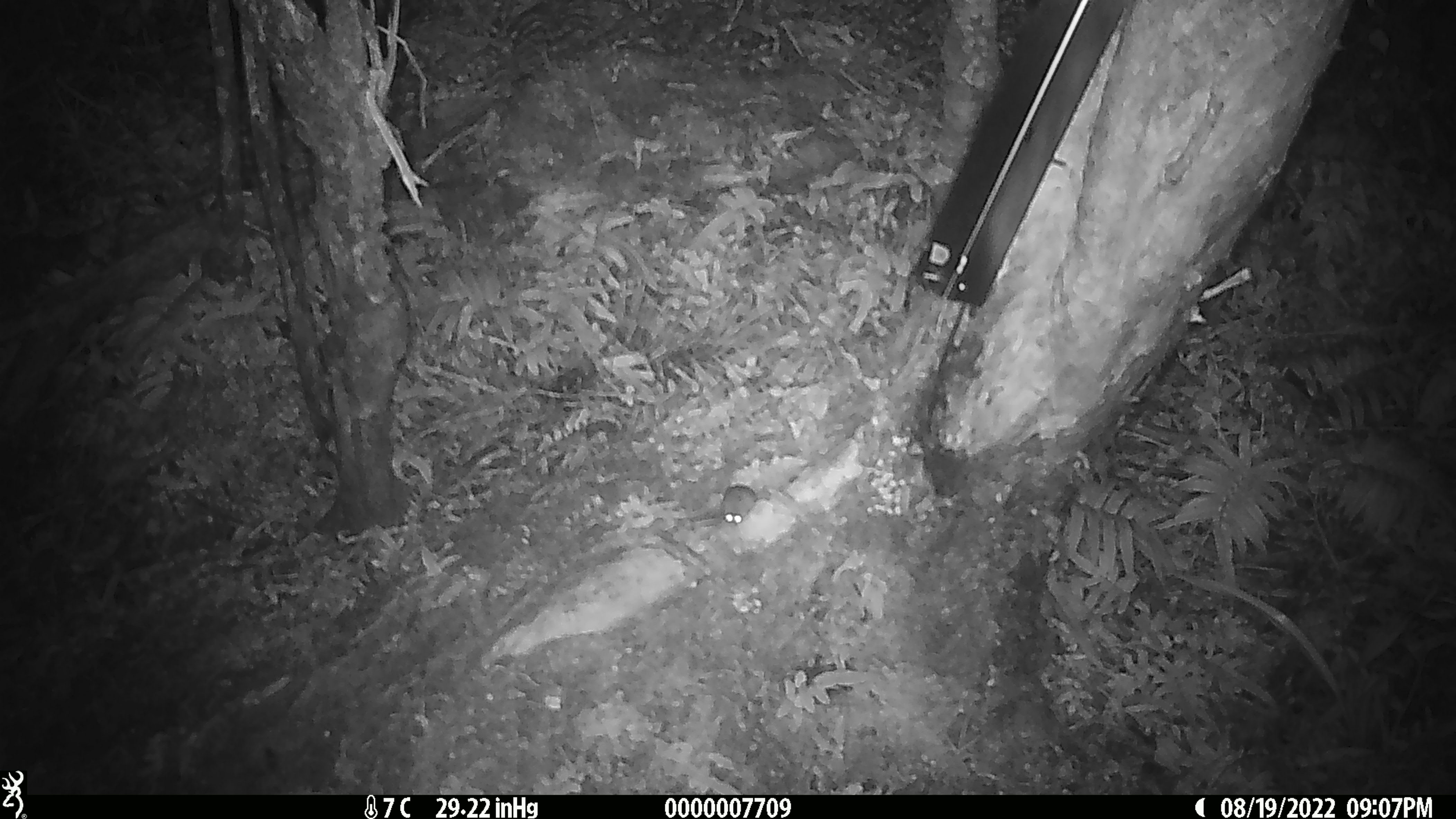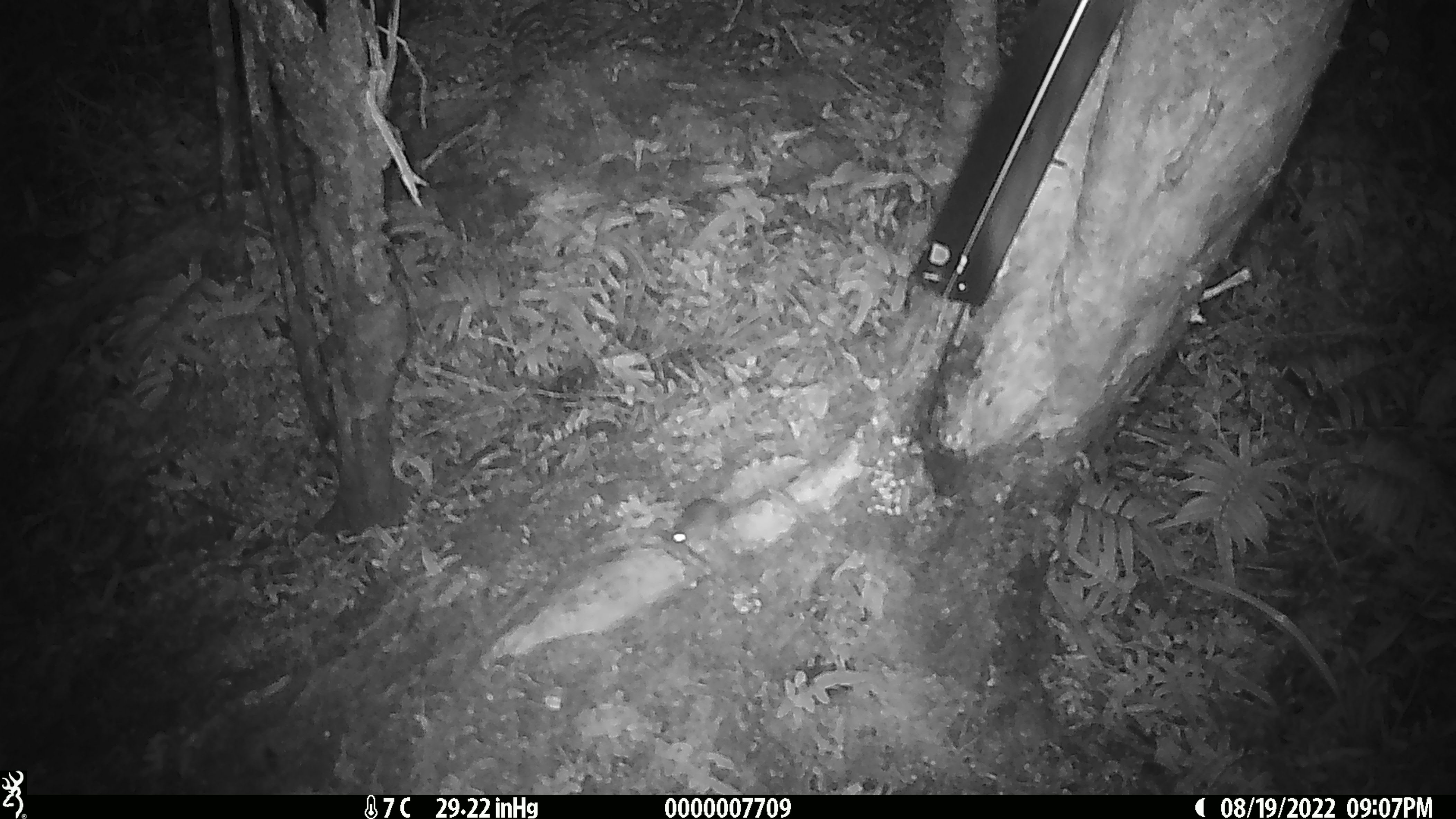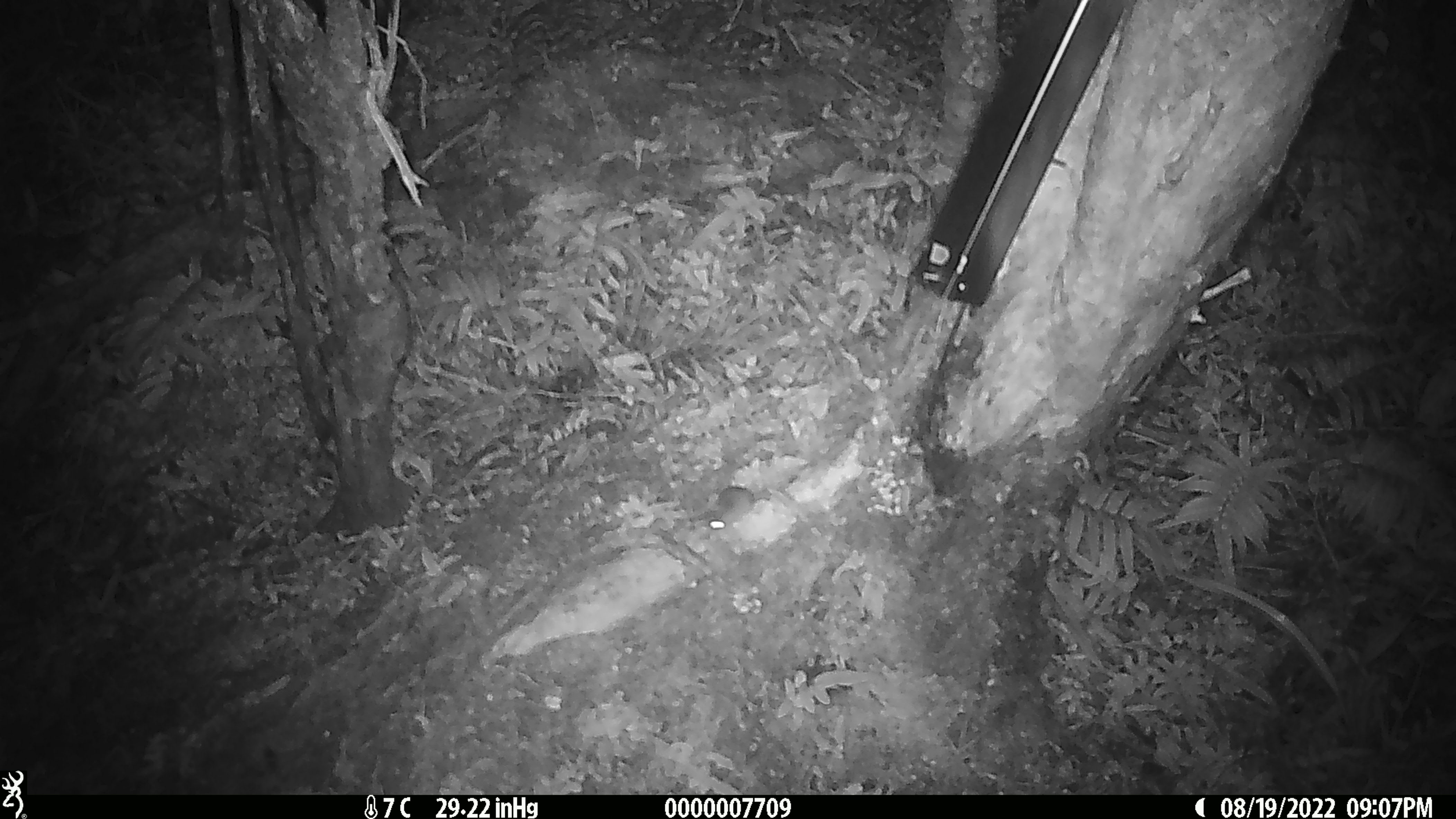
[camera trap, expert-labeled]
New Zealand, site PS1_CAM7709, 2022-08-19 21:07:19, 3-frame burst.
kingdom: Animalia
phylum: Chordata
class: Mammalia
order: Rodentia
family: Muridae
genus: Mus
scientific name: Mus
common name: mouse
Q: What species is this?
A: Mouse (Mus).